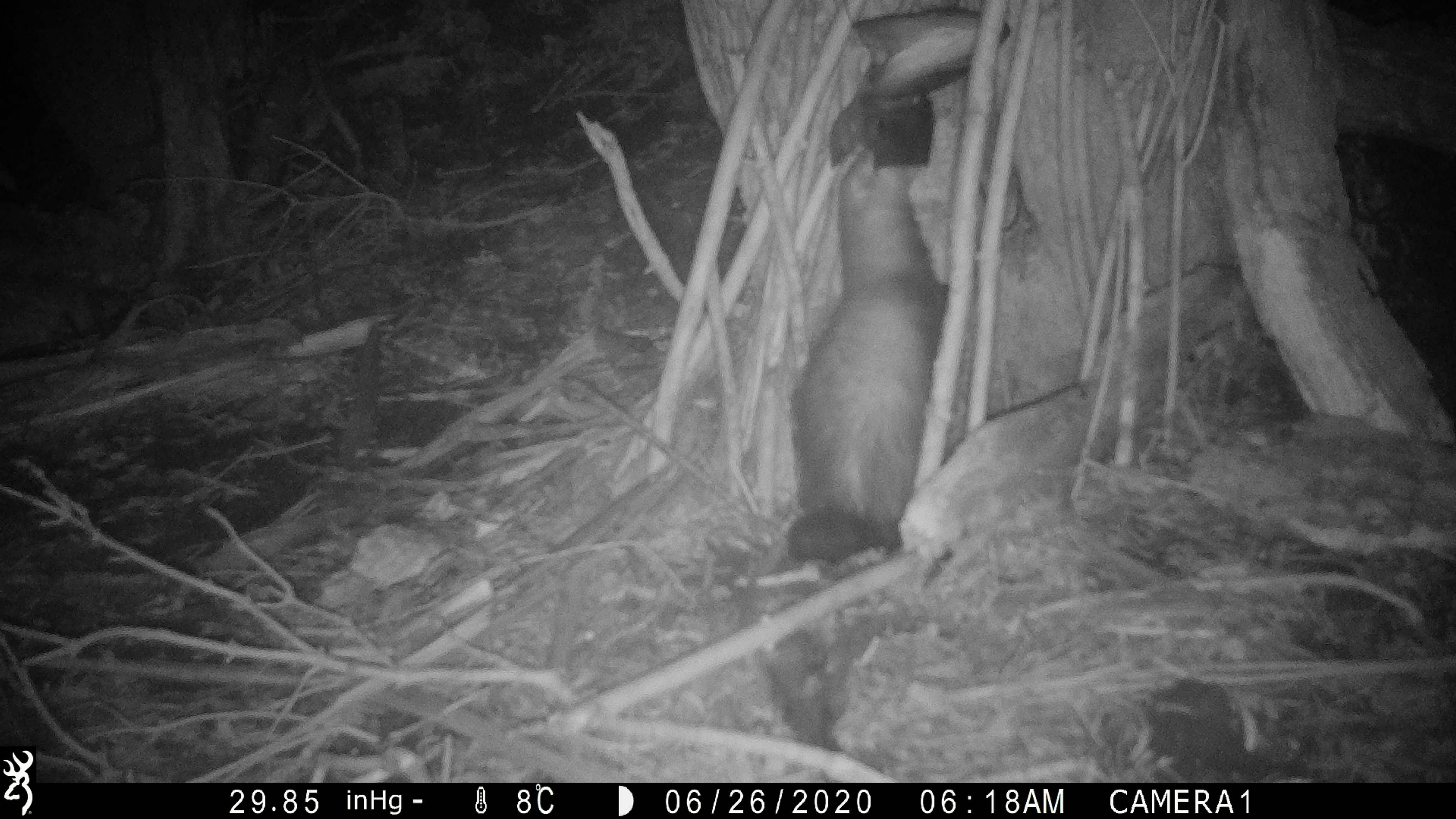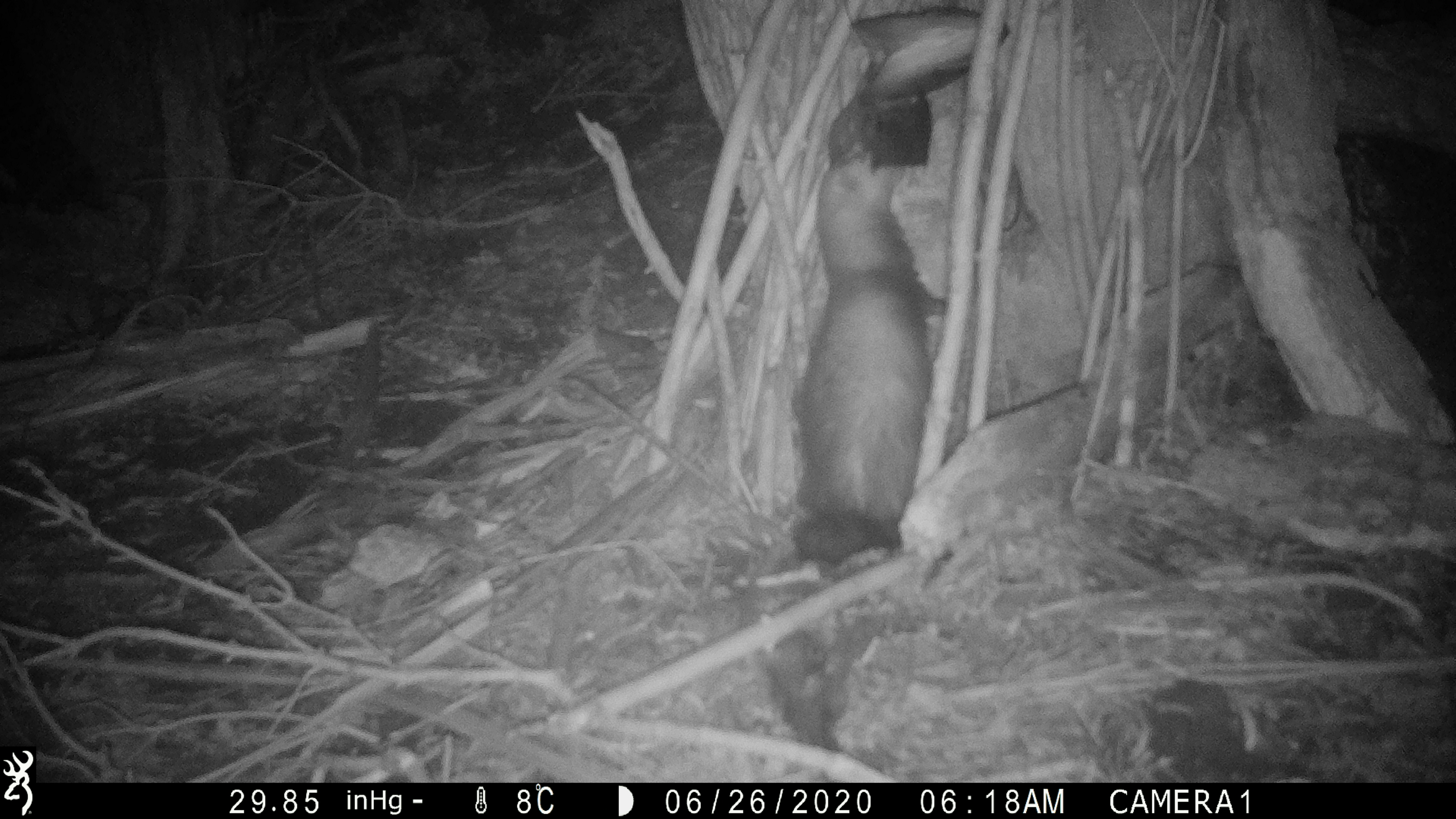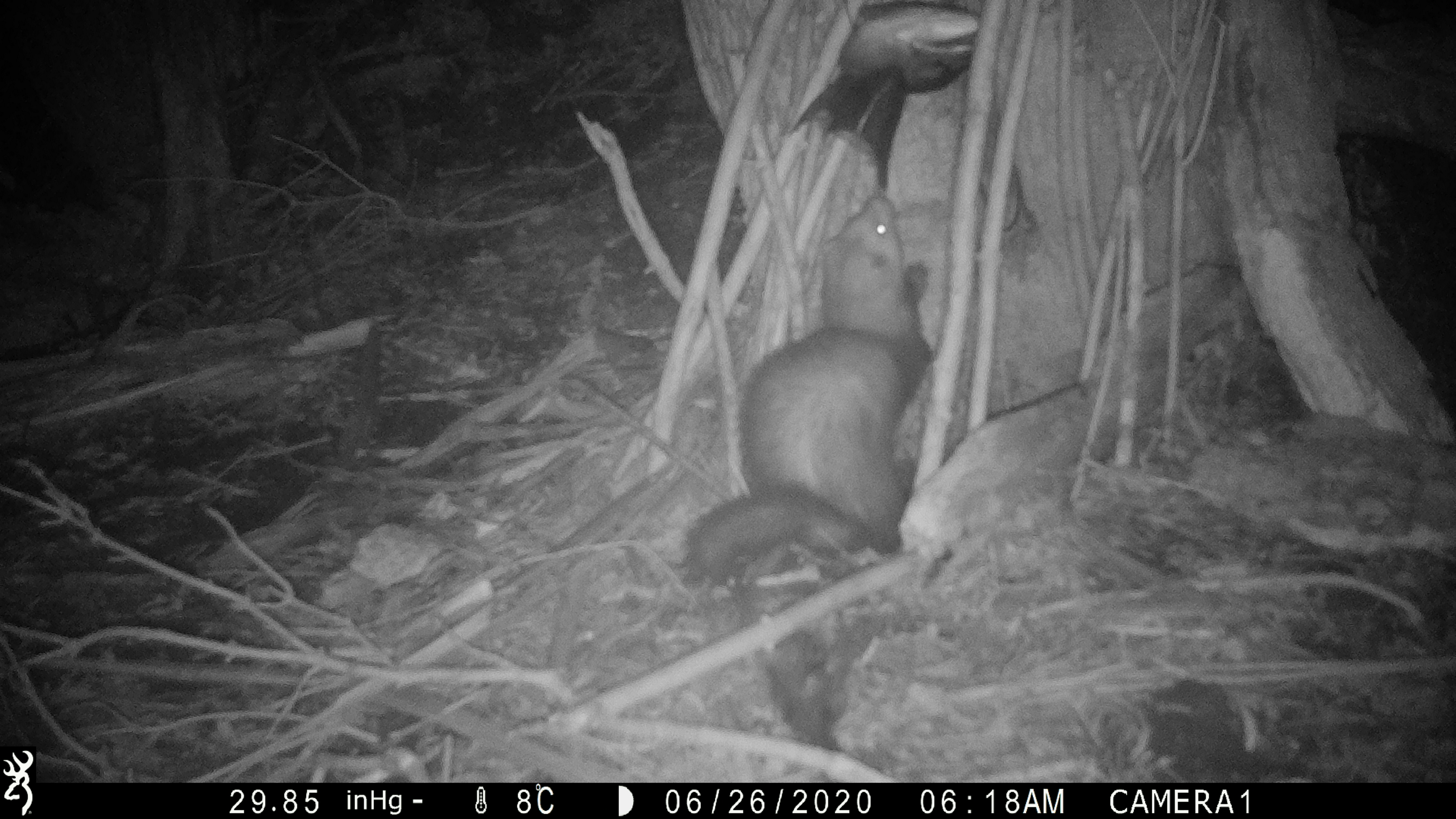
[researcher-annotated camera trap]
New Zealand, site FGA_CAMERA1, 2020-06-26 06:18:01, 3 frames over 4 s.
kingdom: Animalia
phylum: Chordata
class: Mammalia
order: Carnivora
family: Mustelidae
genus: Mustela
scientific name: Mustela furo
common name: ferret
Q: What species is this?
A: Ferret (Mustela furo).